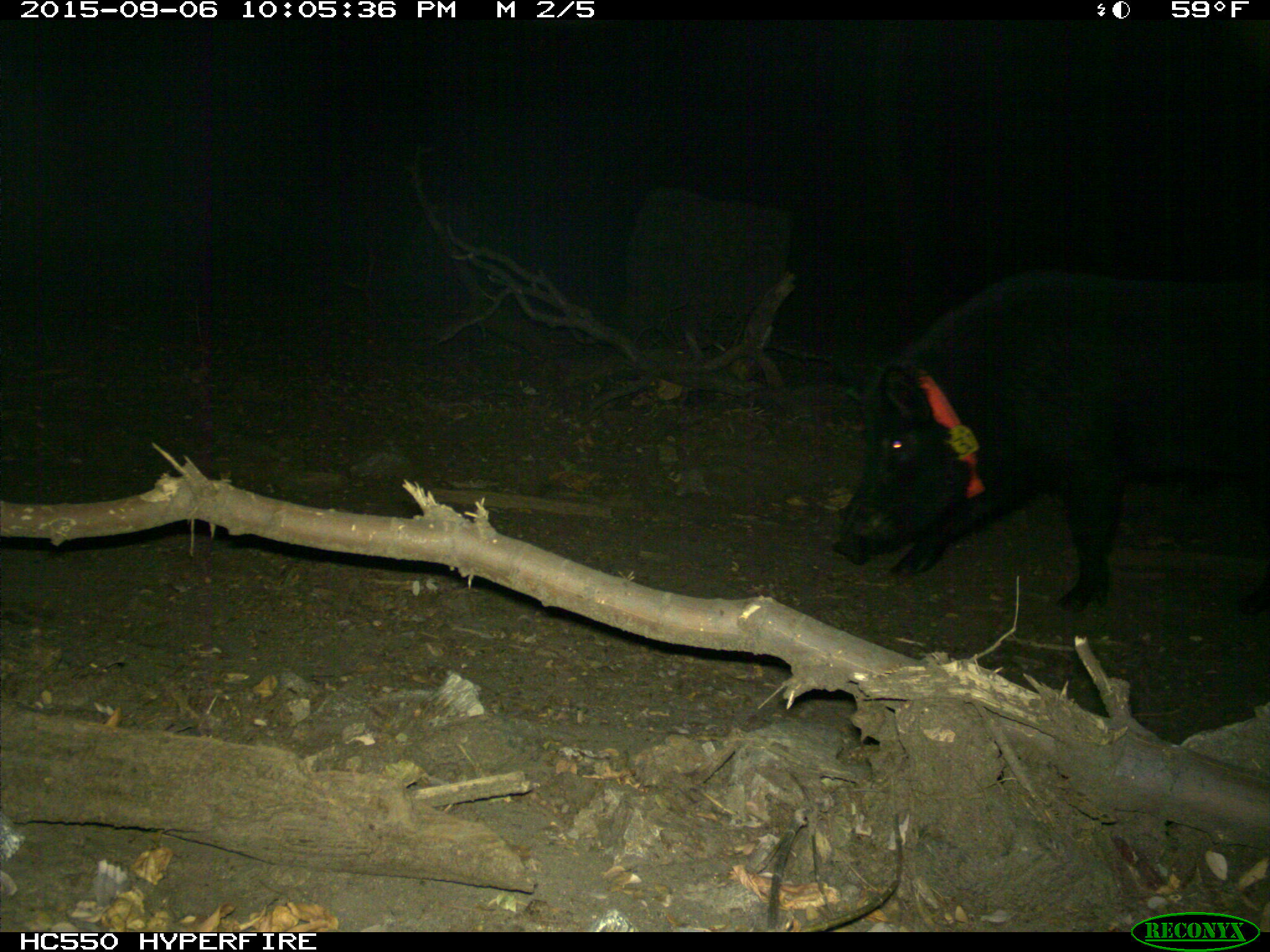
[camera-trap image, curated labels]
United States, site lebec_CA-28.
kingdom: Animalia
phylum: Chordata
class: Mammalia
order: Artiodactyla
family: Suidae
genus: Sus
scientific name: Sus scrofa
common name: wild boar